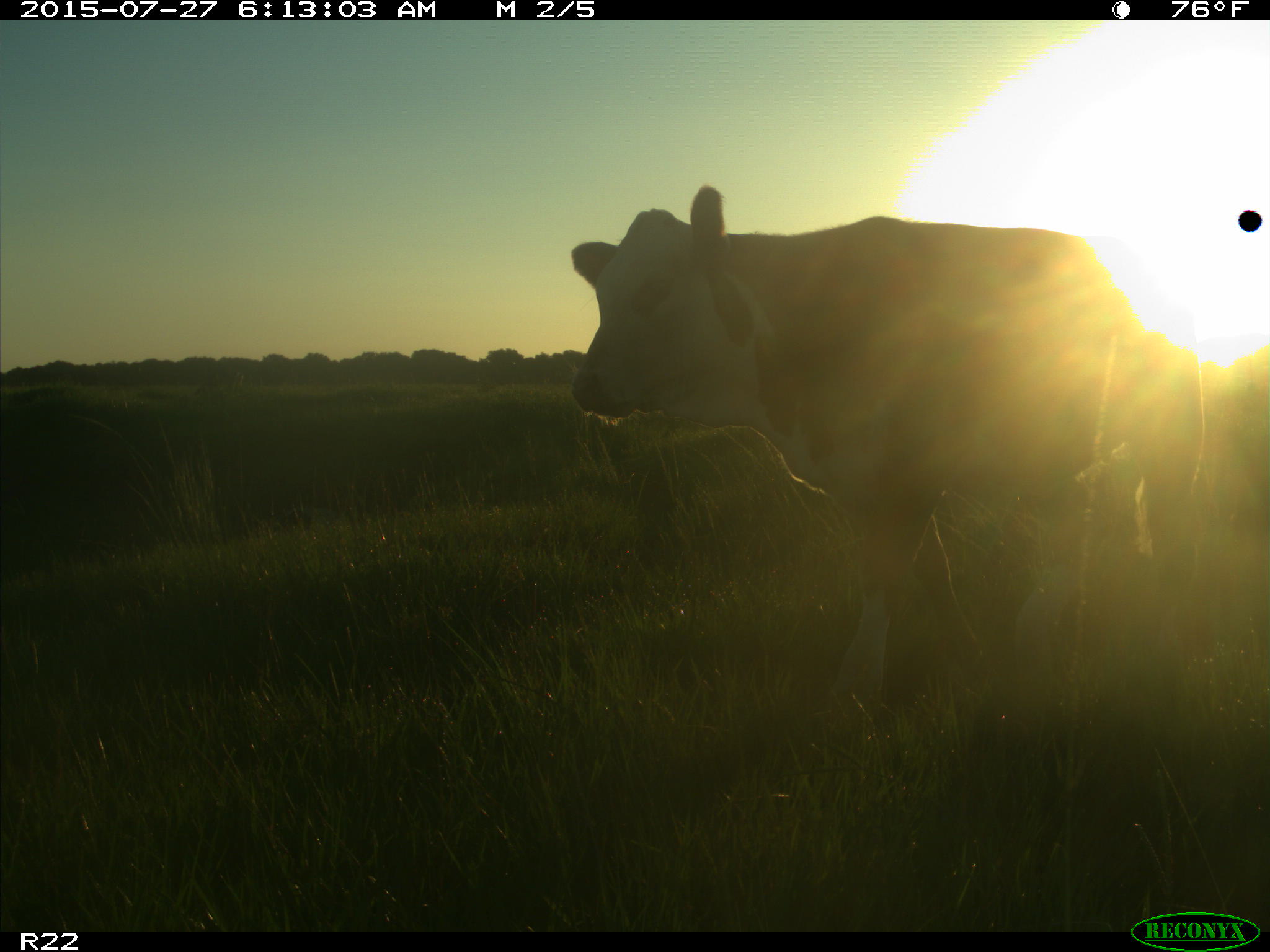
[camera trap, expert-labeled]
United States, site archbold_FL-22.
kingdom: Animalia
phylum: Chordata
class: Mammalia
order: Artiodactyla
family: Bovidae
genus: Bos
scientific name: Bos taurus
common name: domestic cow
Bos taurus (domestic cow).